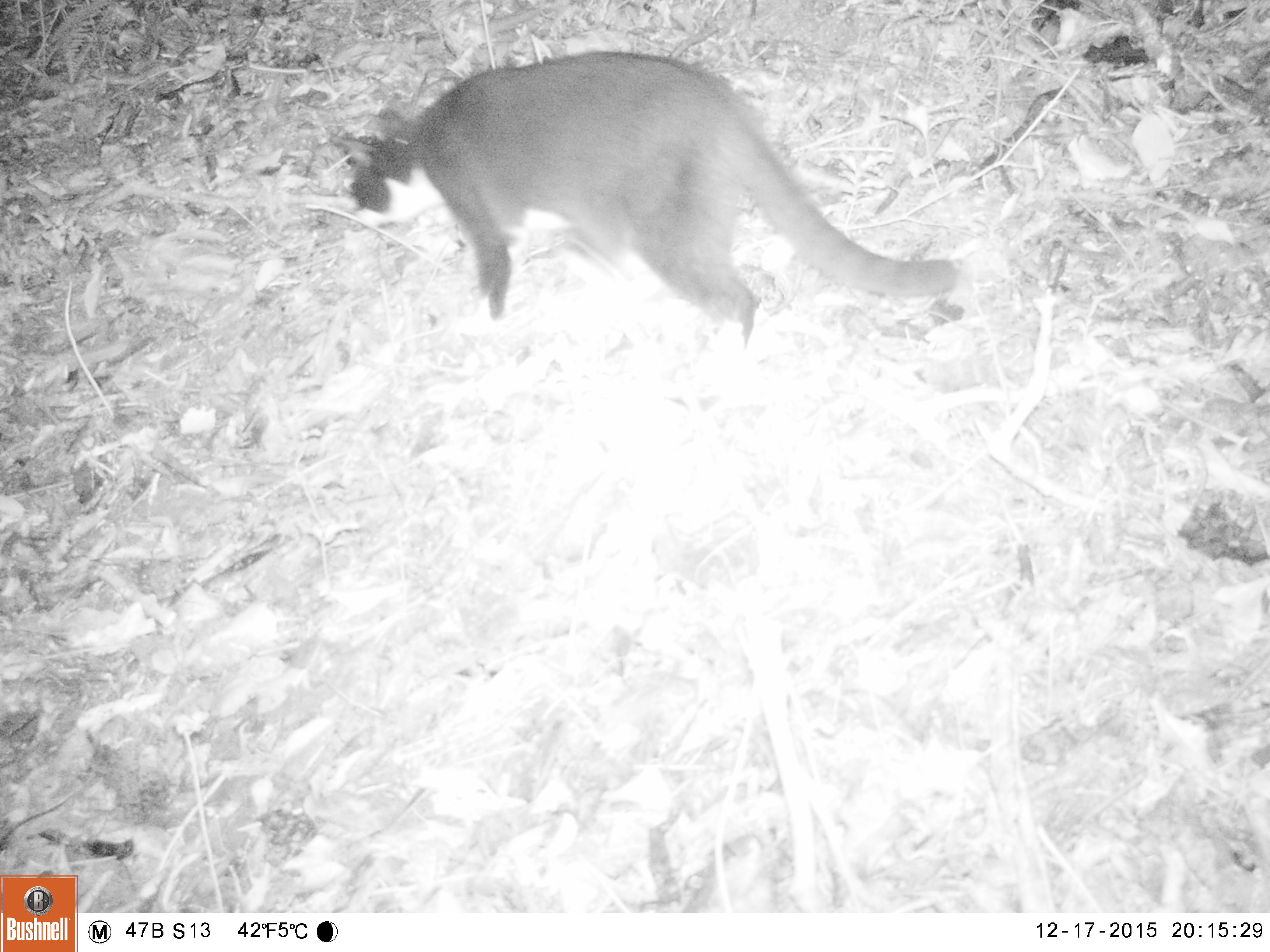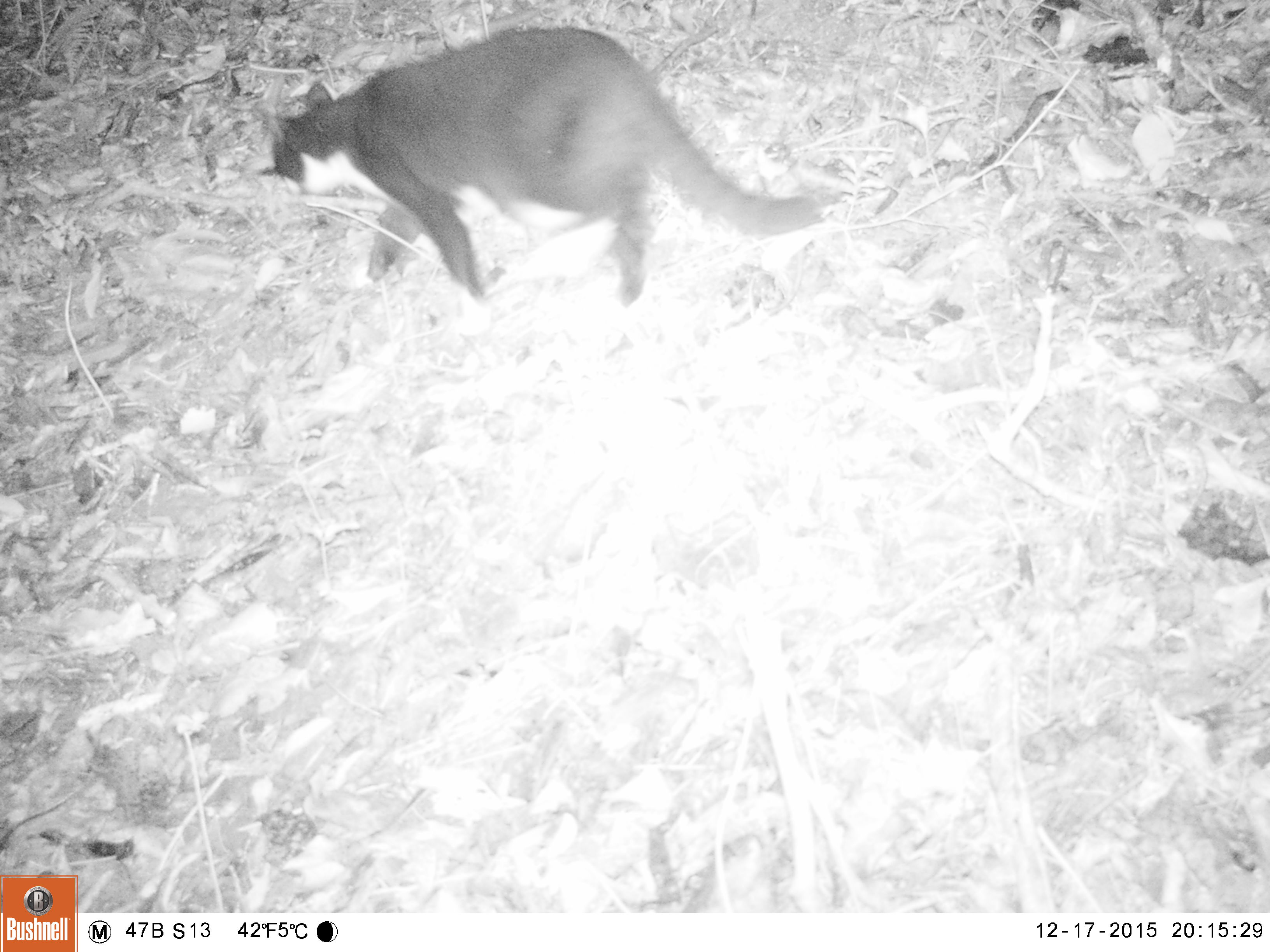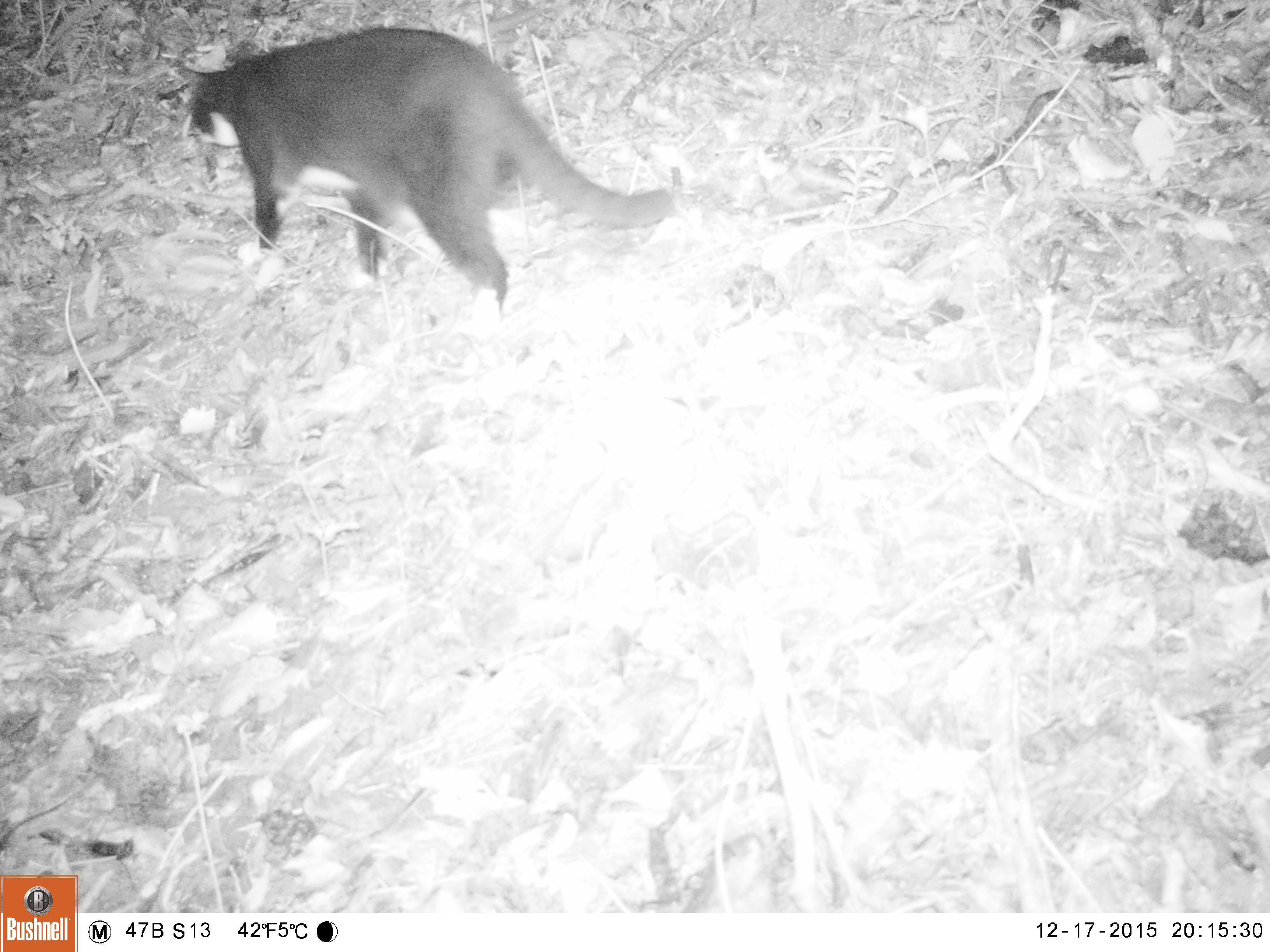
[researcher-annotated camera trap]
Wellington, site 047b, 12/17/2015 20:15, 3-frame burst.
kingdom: Animalia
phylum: Chordata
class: Mammalia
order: Carnivora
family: Felidae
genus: Felis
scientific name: Felis catus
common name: cat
Cat (Felis catus).